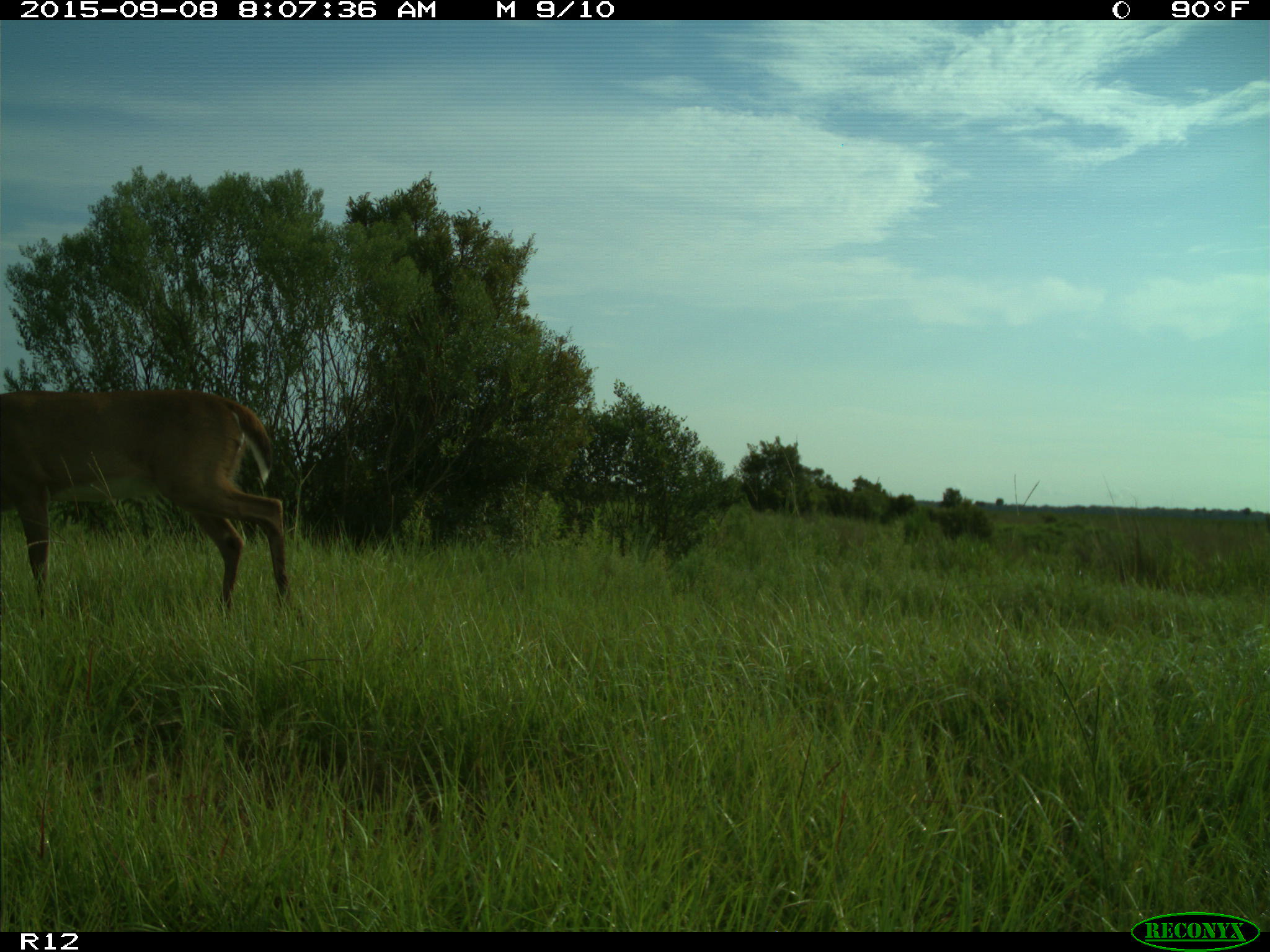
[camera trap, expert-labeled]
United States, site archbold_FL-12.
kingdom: Animalia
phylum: Chordata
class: Mammalia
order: Artiodactyla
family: Cervidae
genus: Odocoileus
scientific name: Odocoileus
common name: deer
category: unidentified deer